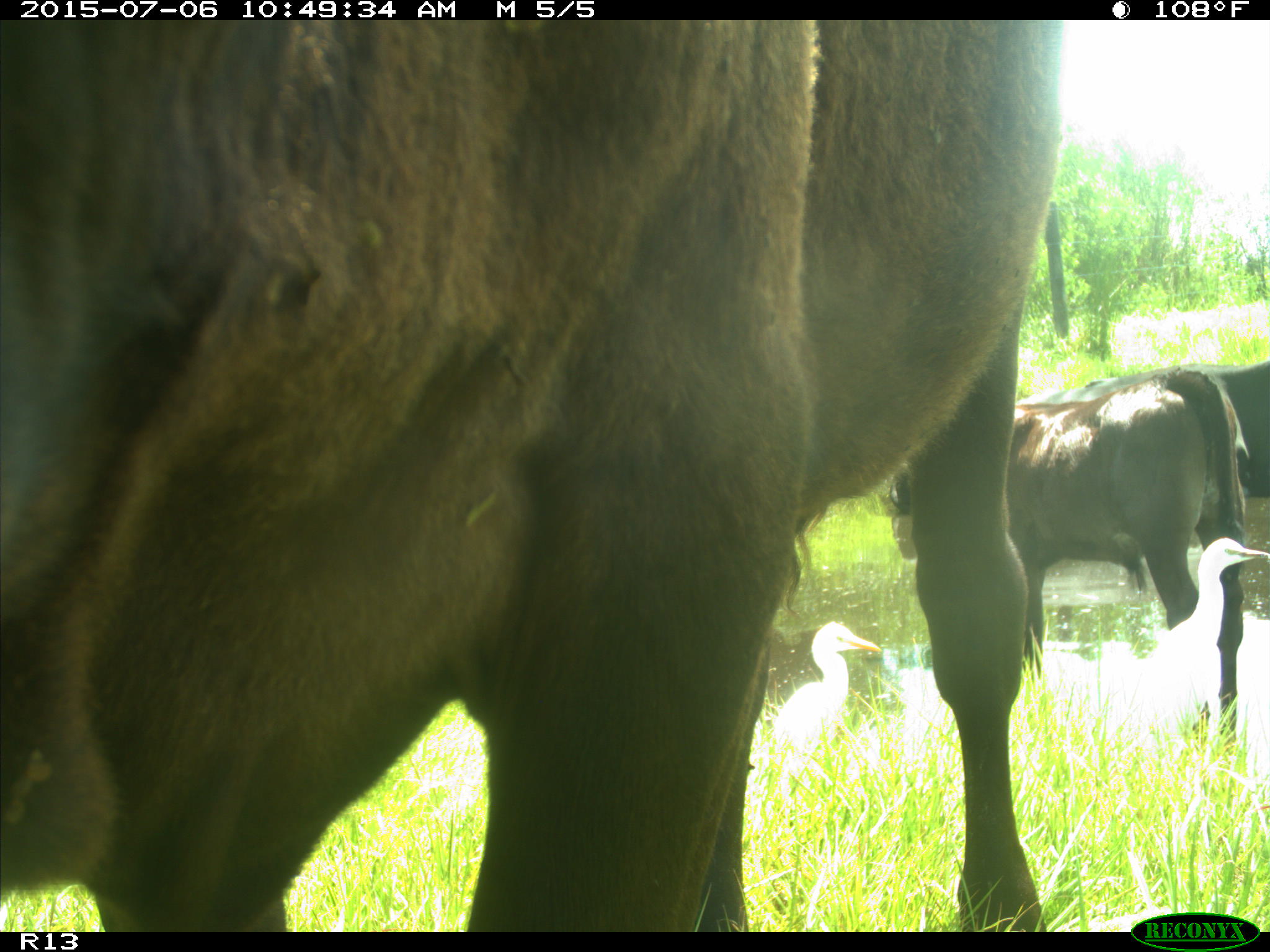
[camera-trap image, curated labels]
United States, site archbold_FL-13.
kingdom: Animalia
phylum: Chordata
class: Mammalia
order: Artiodactyla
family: Bovidae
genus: Bos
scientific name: Bos taurus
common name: domestic cow